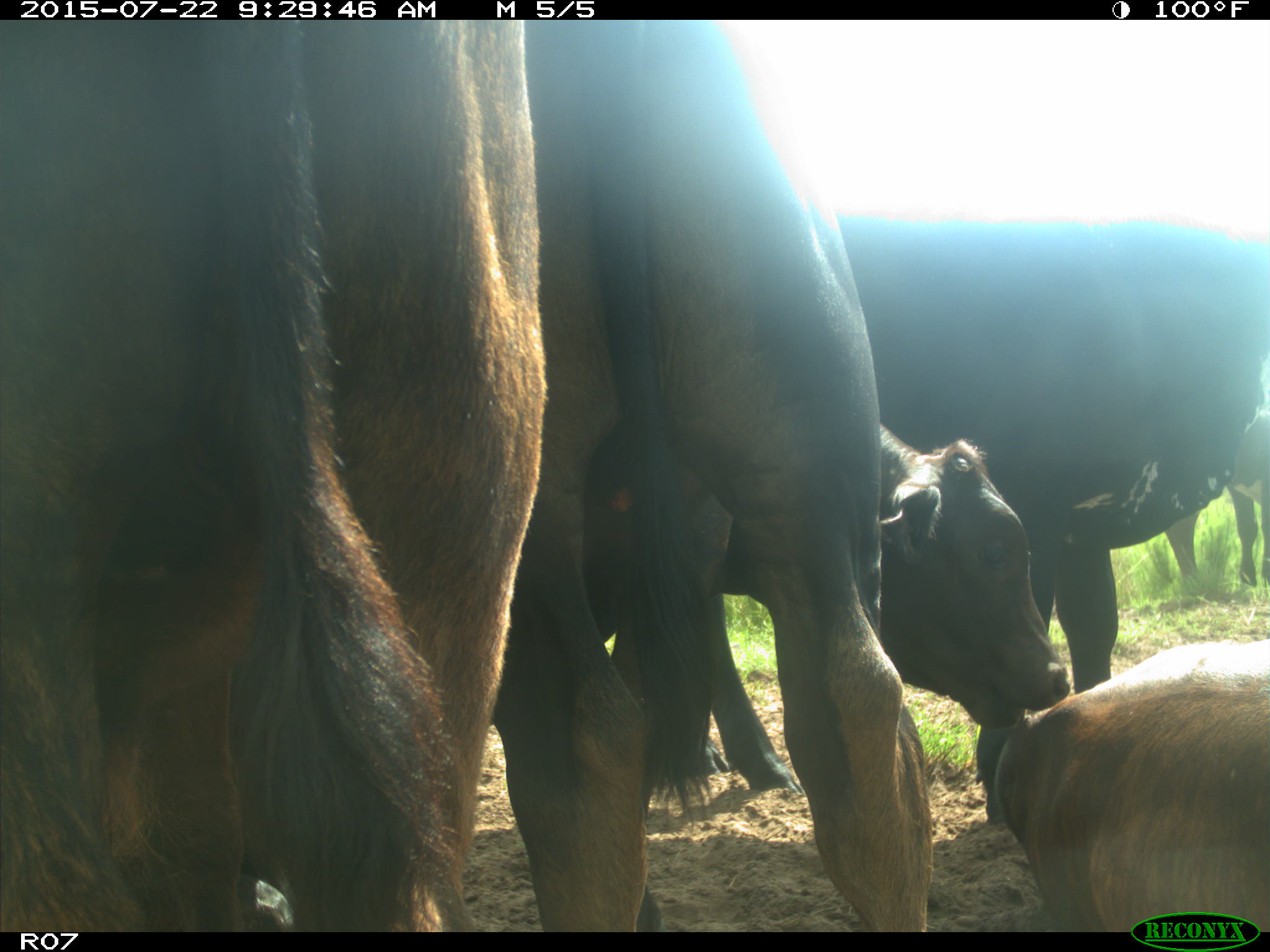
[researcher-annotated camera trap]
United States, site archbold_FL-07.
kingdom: Animalia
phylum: Chordata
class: Mammalia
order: Artiodactyla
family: Bovidae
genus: Bos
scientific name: Bos taurus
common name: domestic cow